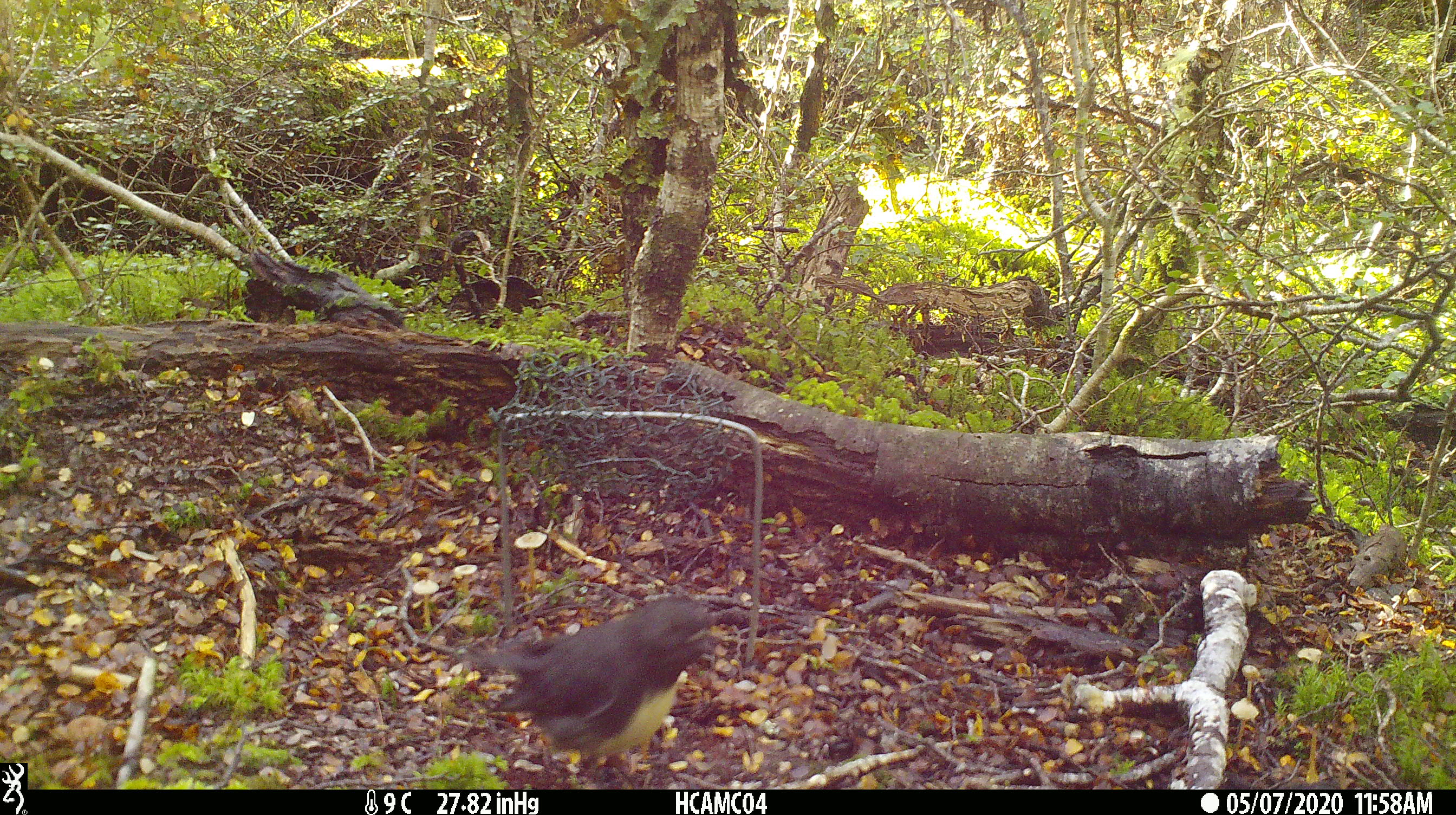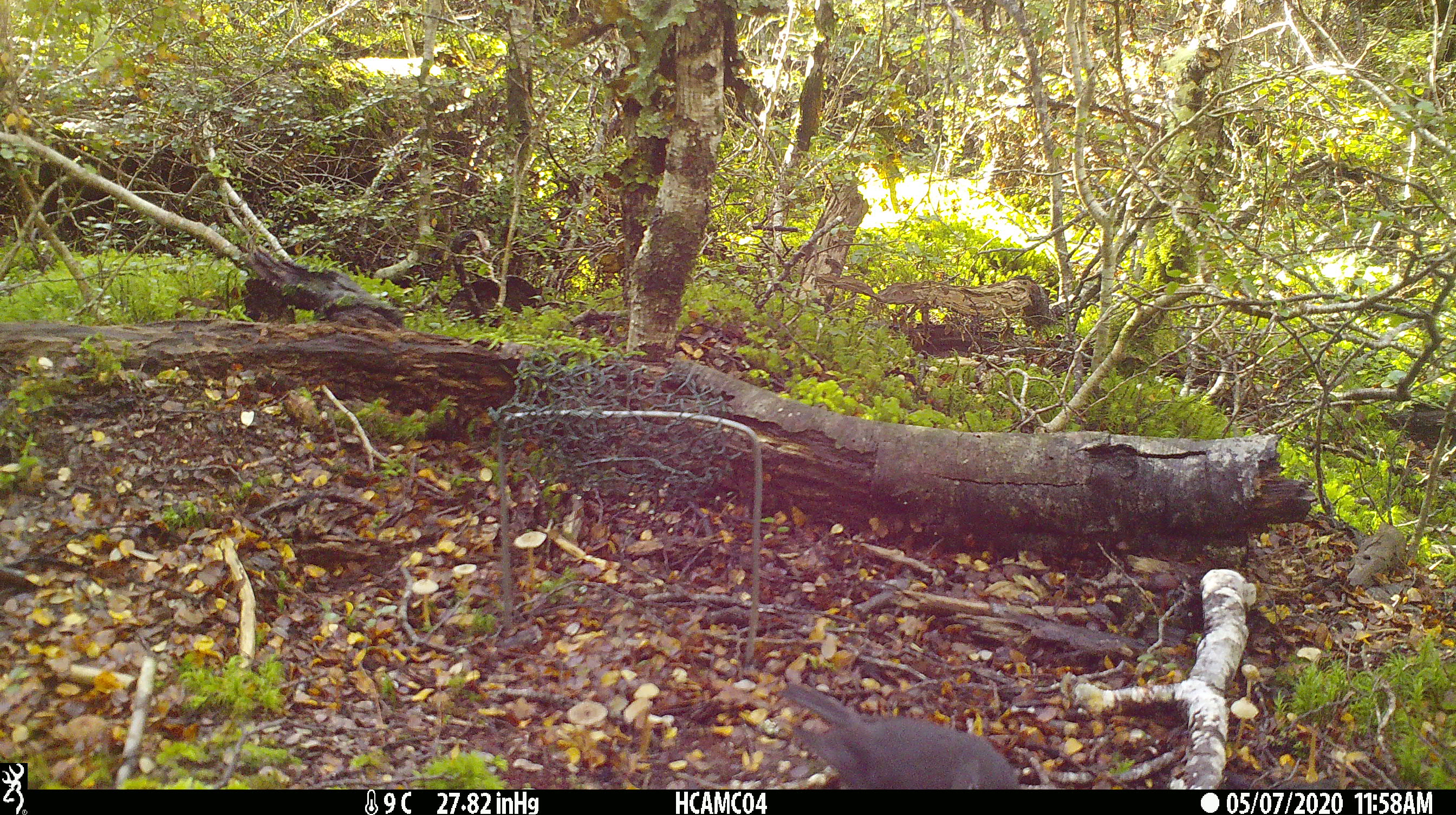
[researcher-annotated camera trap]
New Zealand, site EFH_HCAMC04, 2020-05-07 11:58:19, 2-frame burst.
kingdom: Animalia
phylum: Chordata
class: Aves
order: Passeriformes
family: Petroicidae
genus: Petroica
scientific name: Petroica macrocephala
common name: tomtit